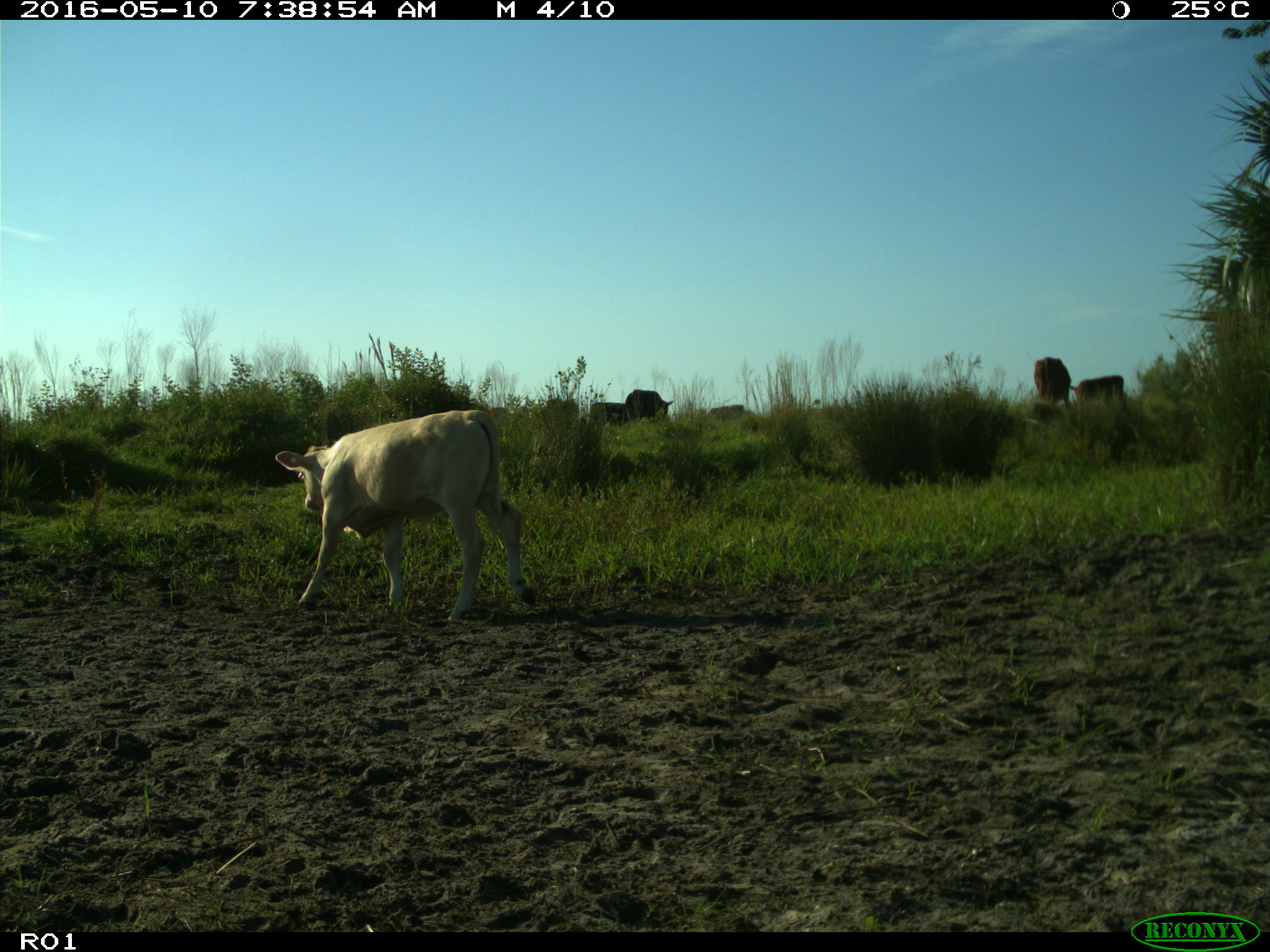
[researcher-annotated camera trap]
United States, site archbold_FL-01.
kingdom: Animalia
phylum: Chordata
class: Mammalia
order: Artiodactyla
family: Bovidae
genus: Bos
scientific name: Bos taurus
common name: domestic cow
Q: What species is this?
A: Bos taurus (domestic cow).